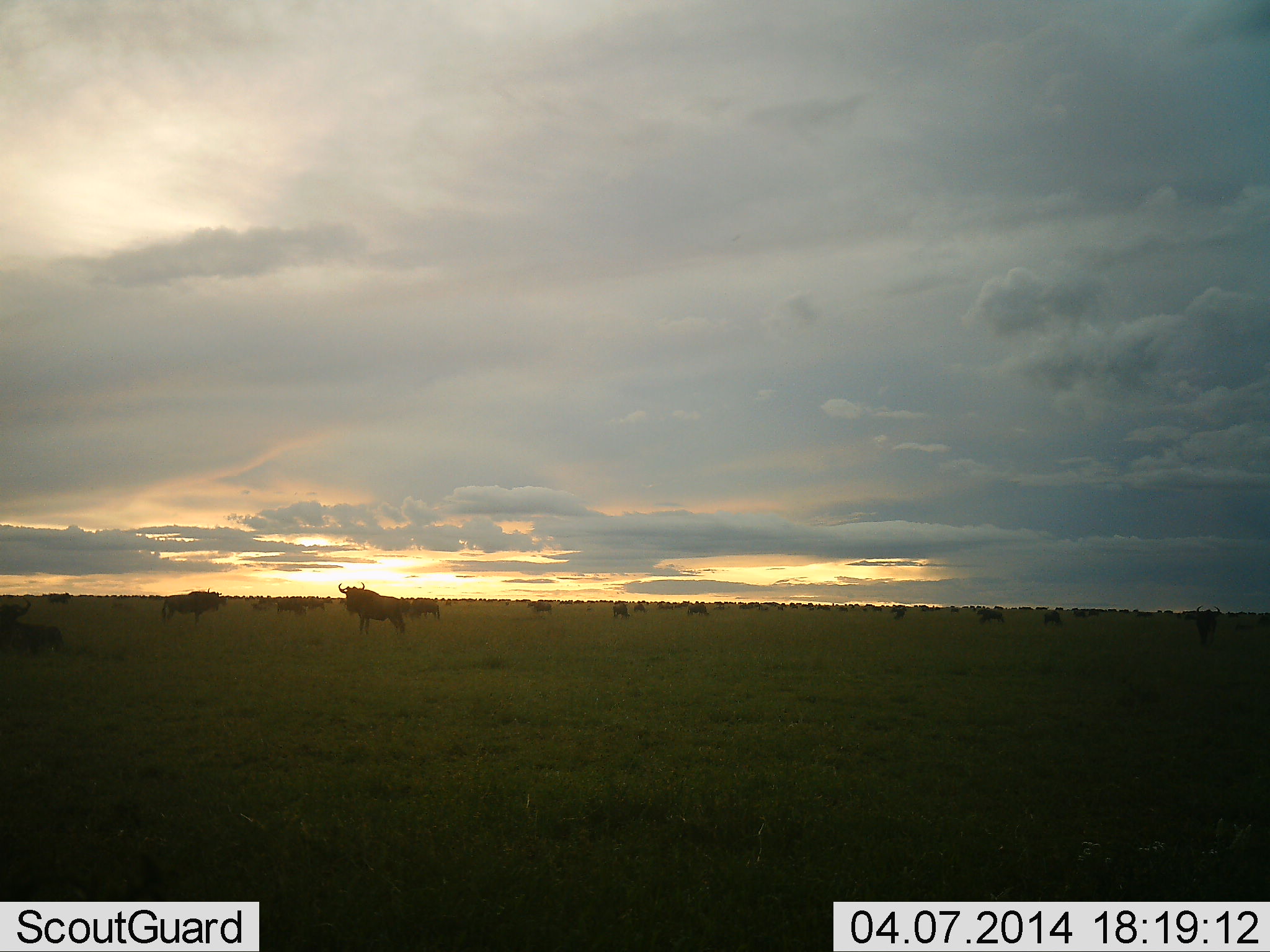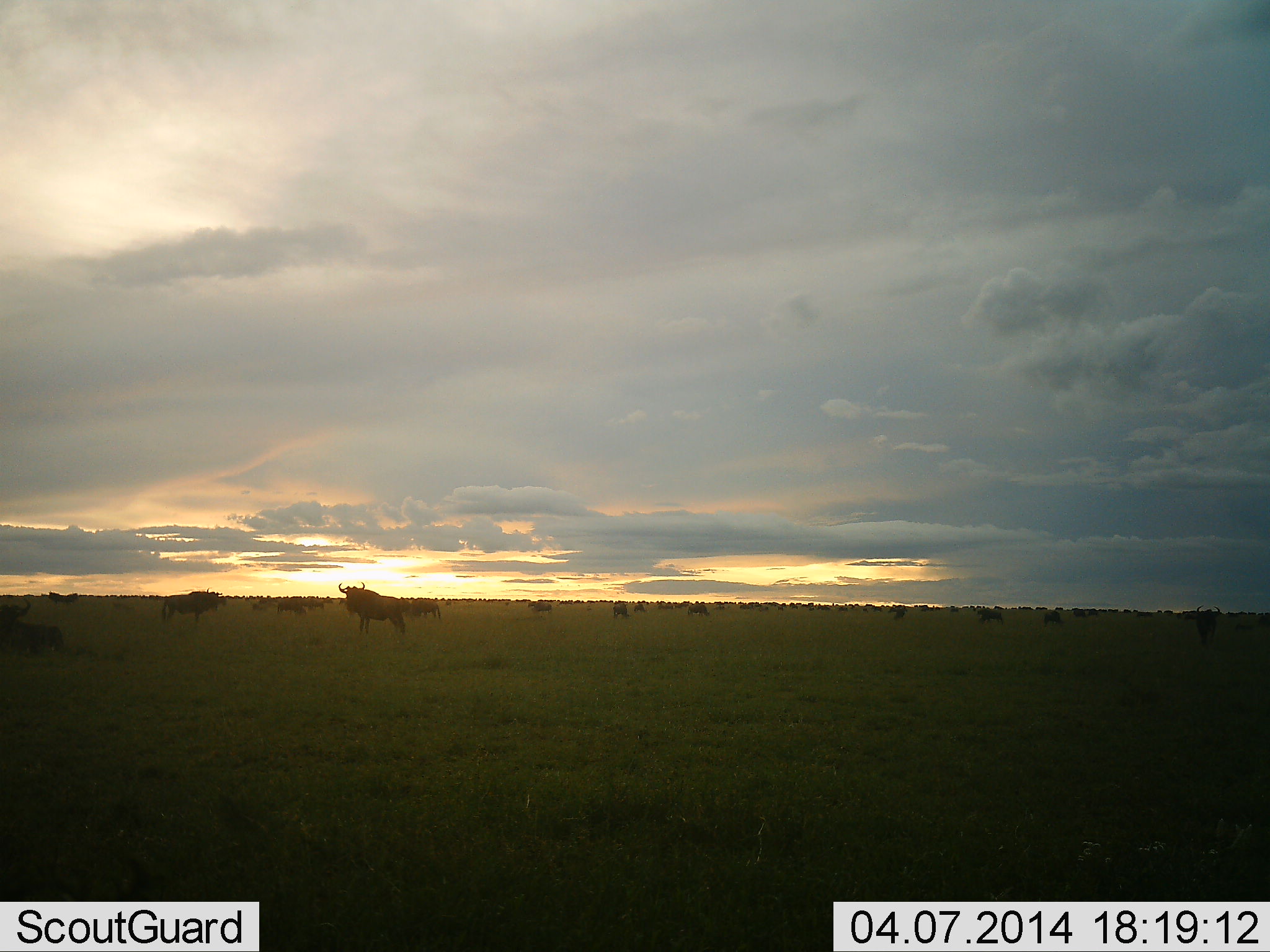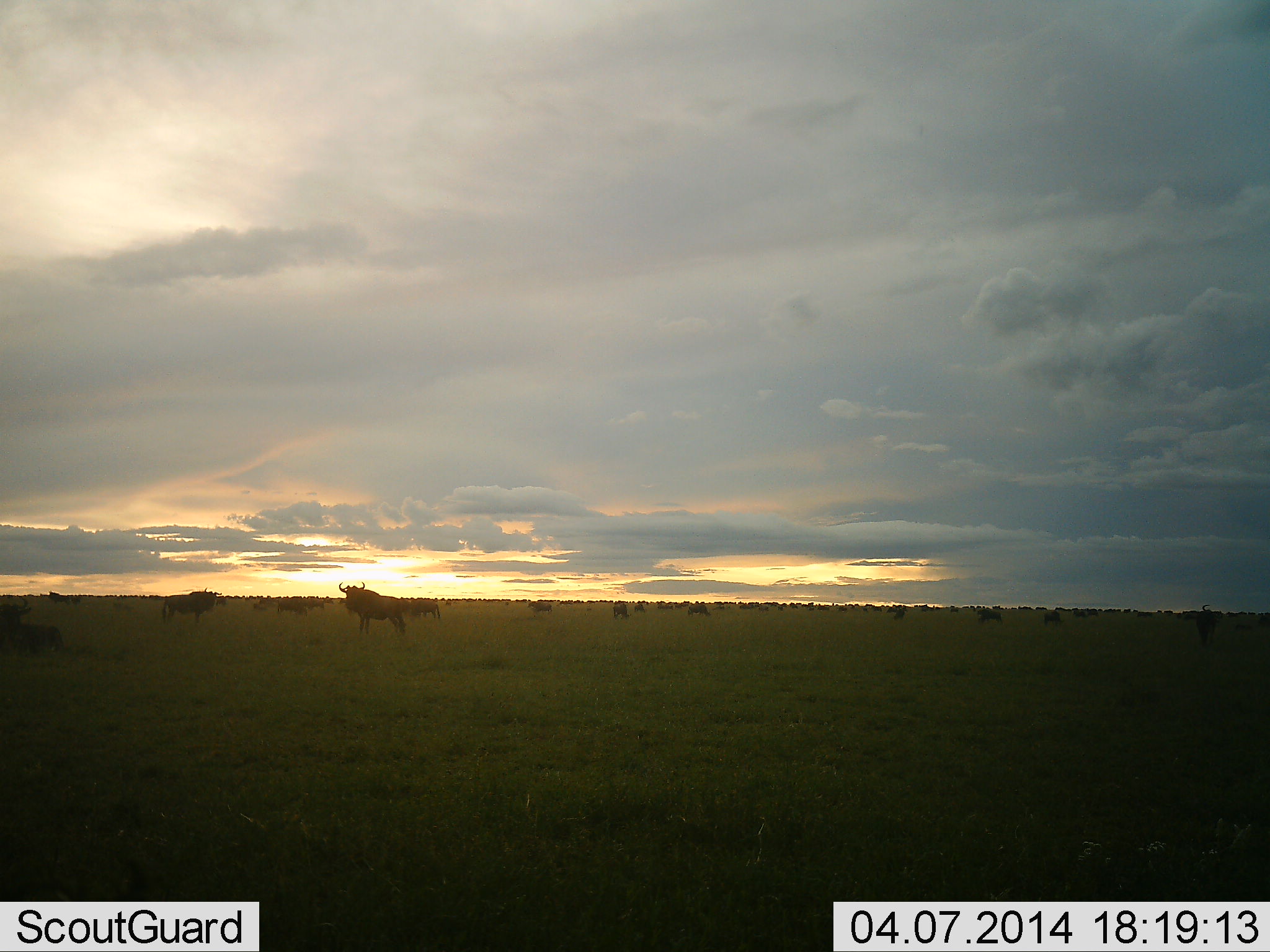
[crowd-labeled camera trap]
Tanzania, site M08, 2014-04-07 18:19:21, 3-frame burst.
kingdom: Animalia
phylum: Chordata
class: Mammalia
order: Artiodactyla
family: Bovidae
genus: Connochaetes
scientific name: Connochaetes taurinus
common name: blue wildebeest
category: wildebeest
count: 11-50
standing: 100%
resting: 20%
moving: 20%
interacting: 0%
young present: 0%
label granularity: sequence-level